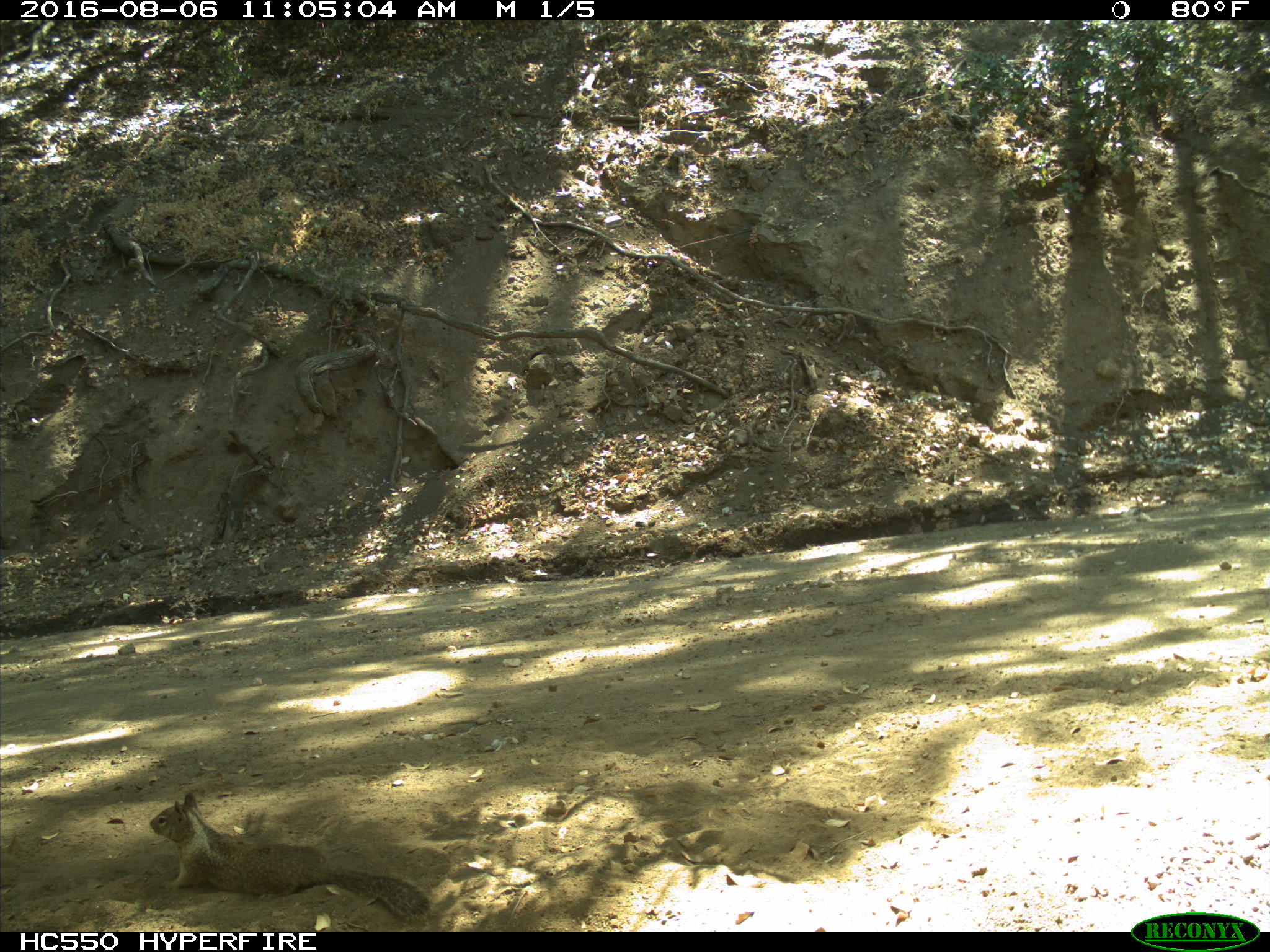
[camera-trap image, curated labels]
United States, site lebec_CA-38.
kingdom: Animalia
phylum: Chordata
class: Mammalia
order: Rodentia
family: Sciuridae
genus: Otospermophilus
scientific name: Otospermophilus beecheyi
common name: california ground squirrel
Otospermophilus beecheyi (california ground squirrel).